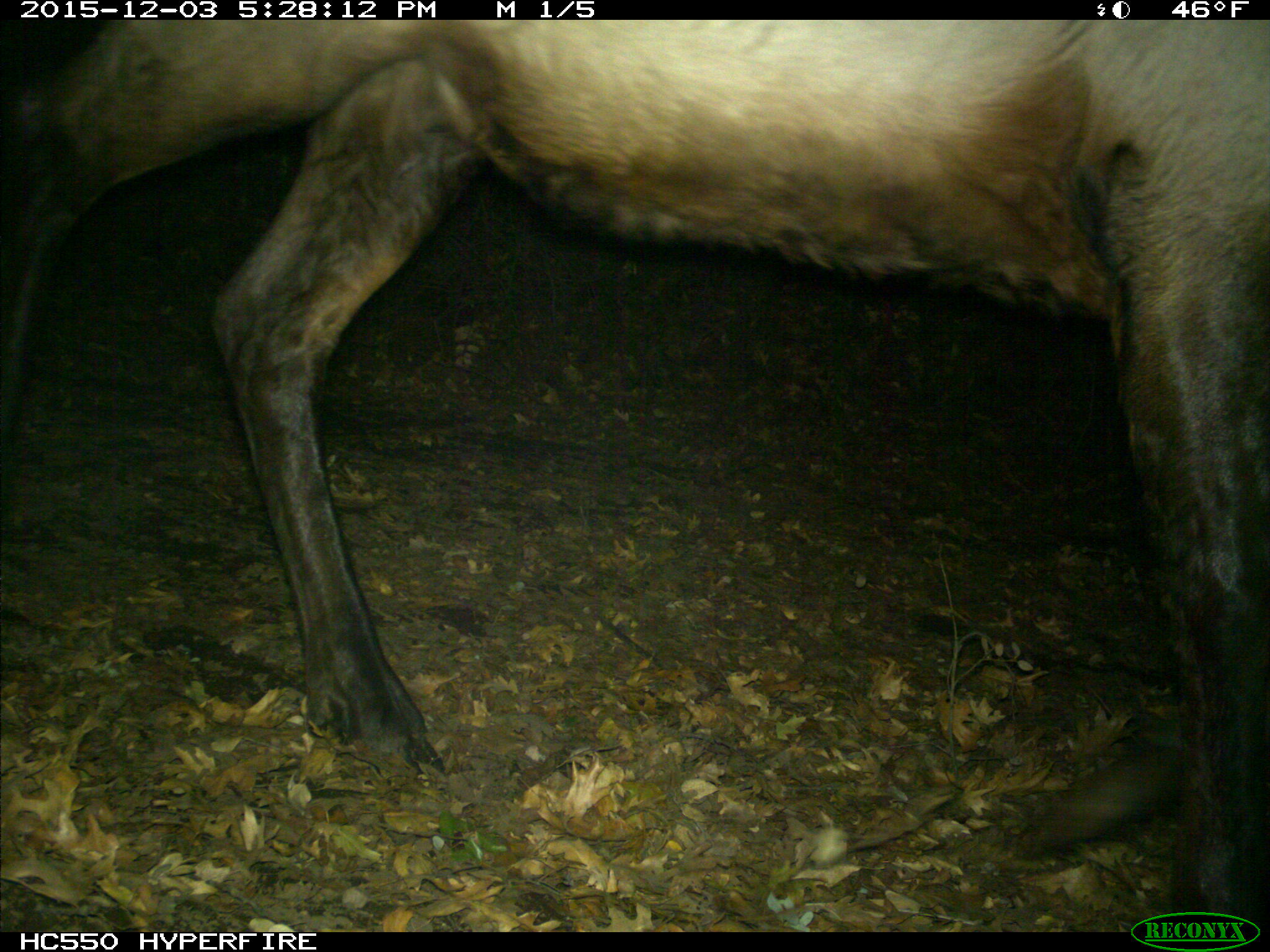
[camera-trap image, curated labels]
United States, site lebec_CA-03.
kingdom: Animalia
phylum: Chordata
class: Mammalia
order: Artiodactyla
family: Cervidae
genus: Cervus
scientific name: Cervus canadensis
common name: elk